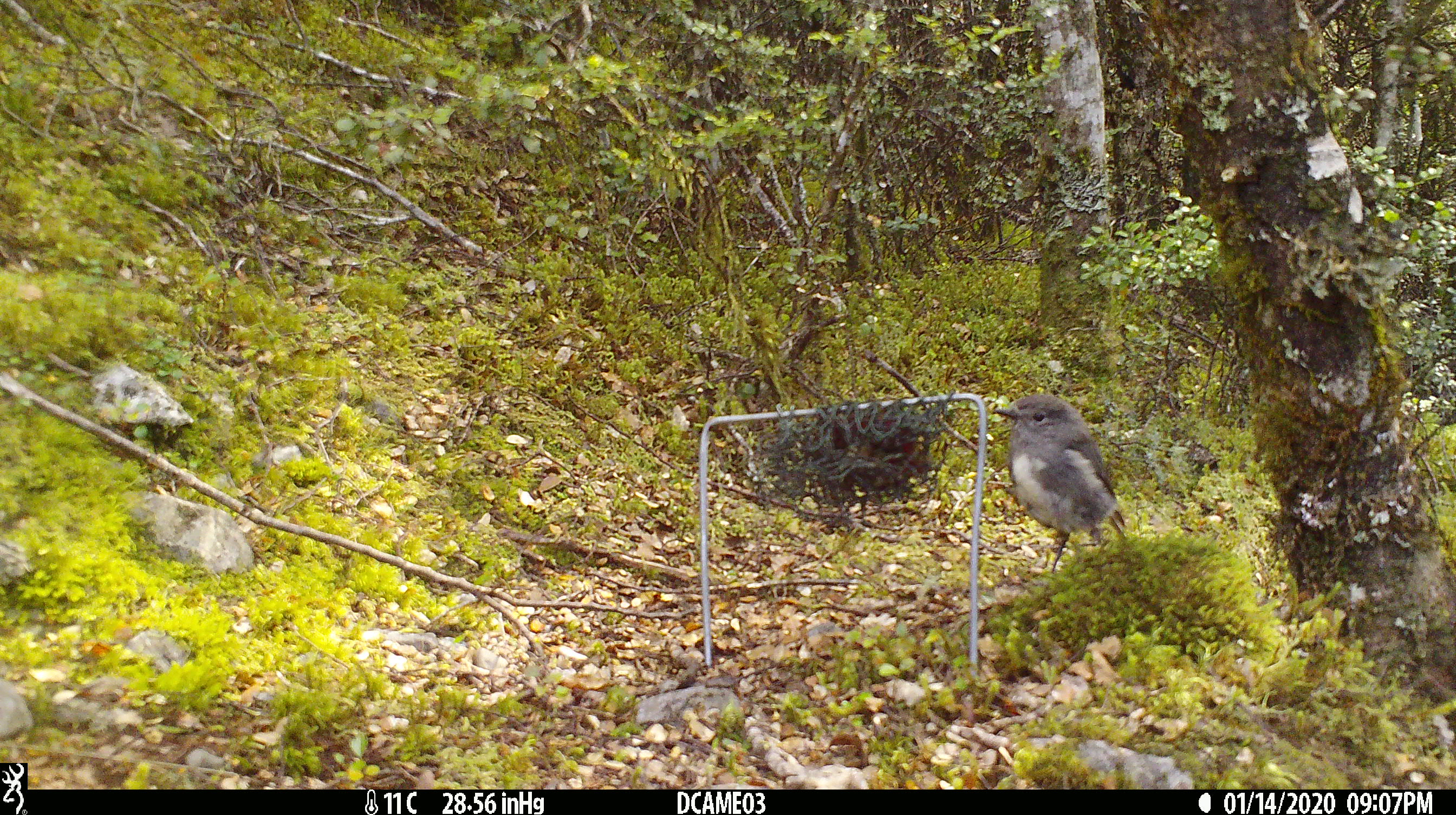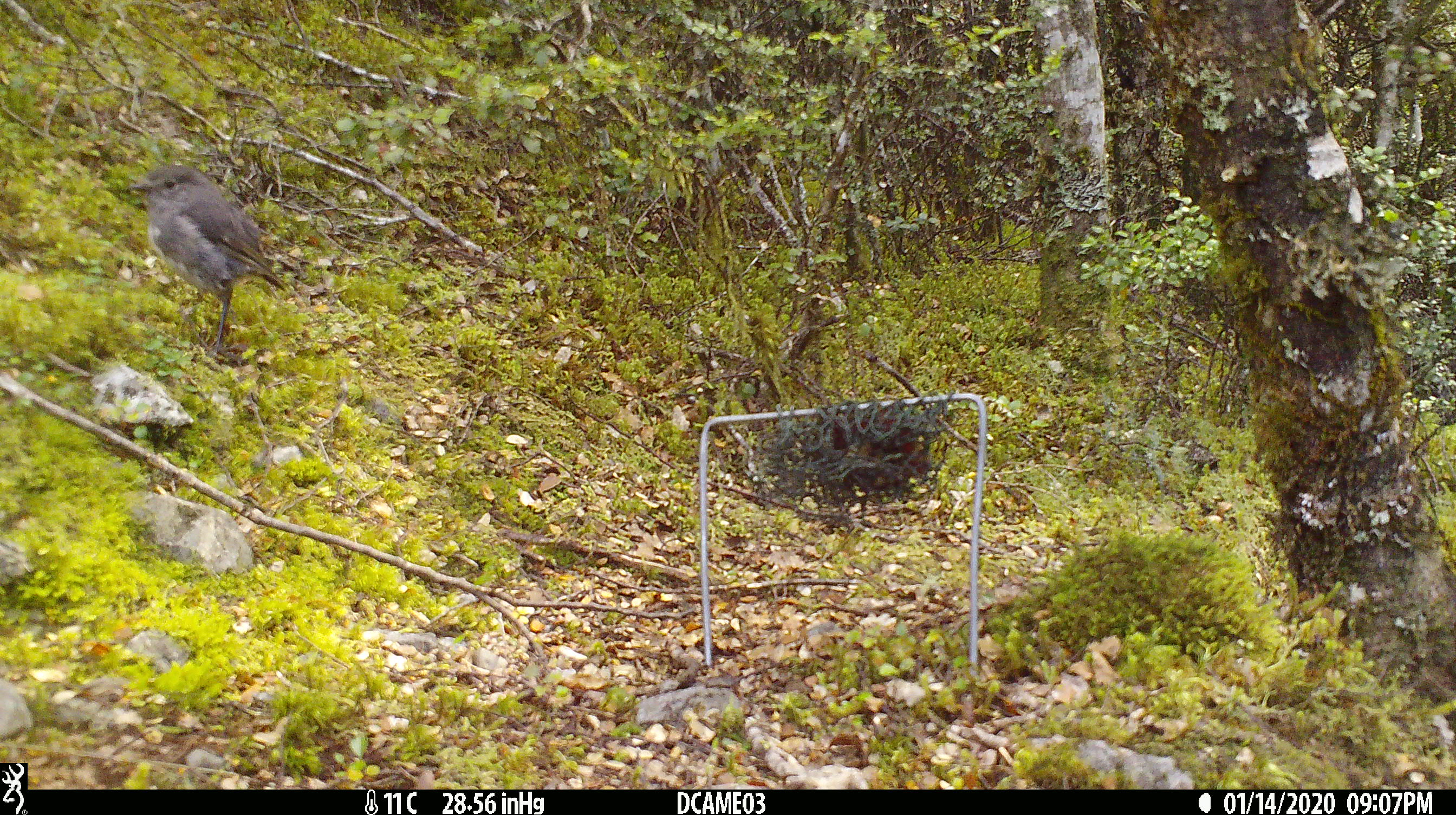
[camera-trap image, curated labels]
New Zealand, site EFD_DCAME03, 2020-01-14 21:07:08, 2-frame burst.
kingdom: Animalia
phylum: Chordata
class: Aves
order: Passeriformes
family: Petroicidae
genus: Petroica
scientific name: Petroica australis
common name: new zealand robin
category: robin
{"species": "robin (new zealand robin) (Petroica australis)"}